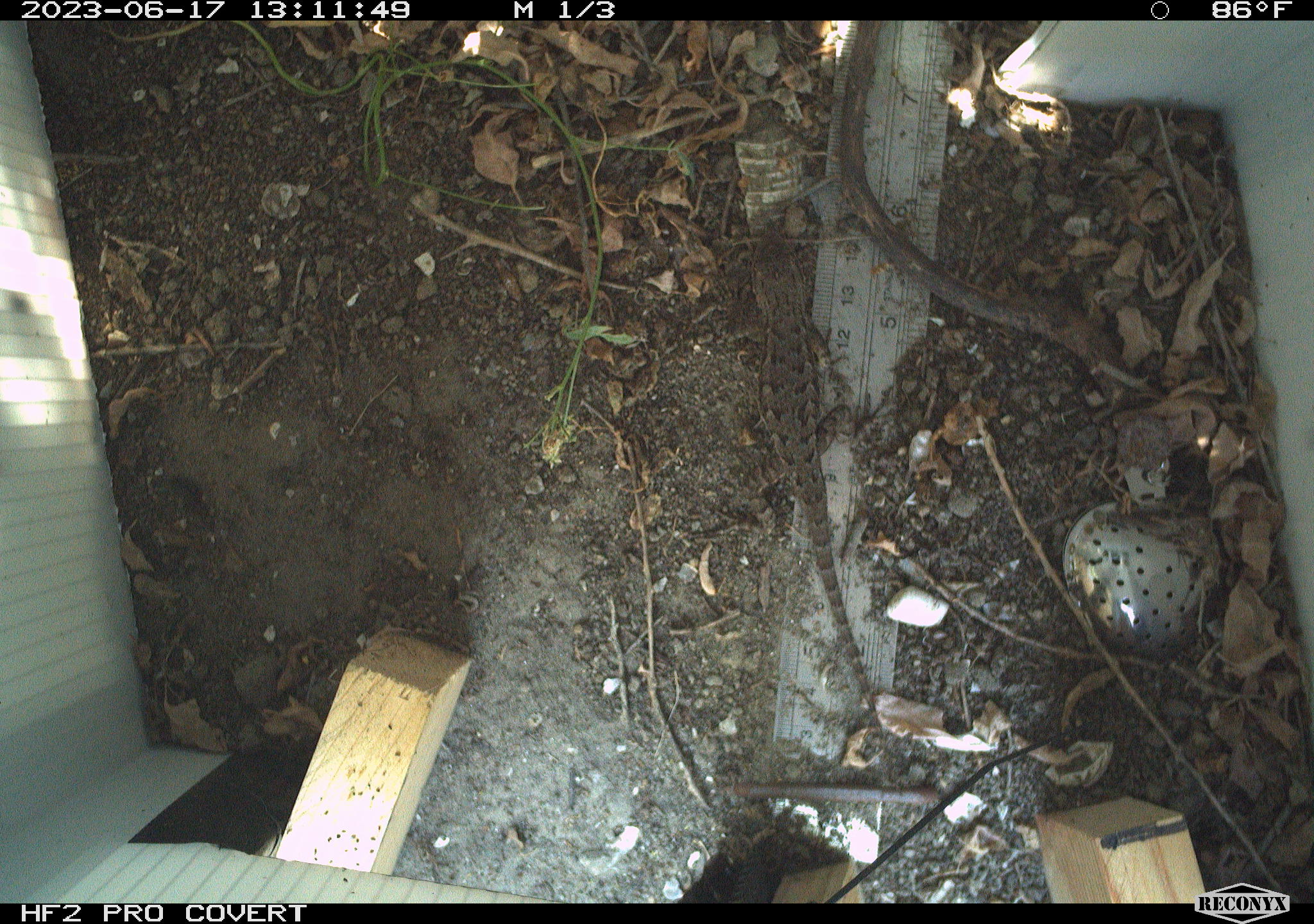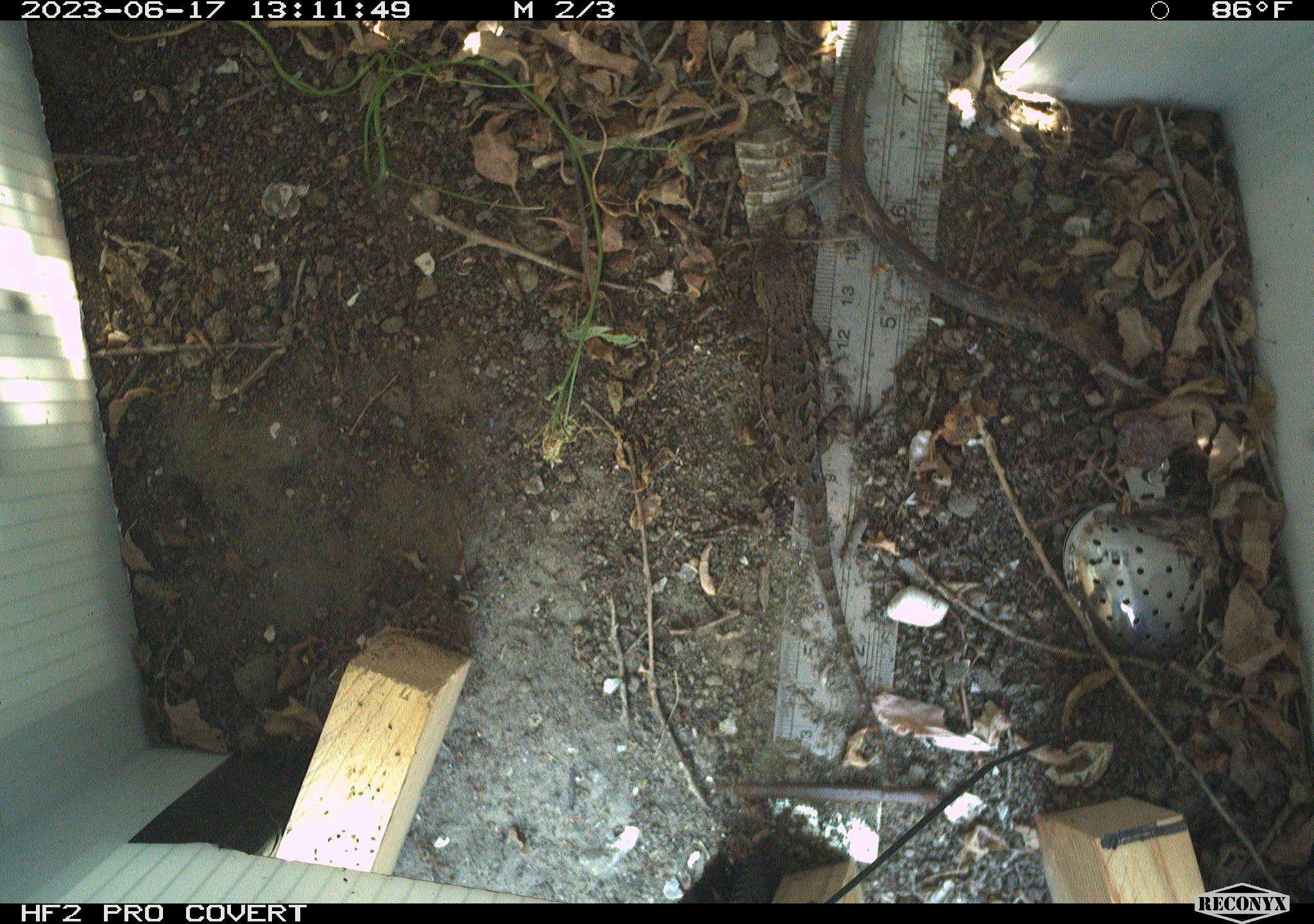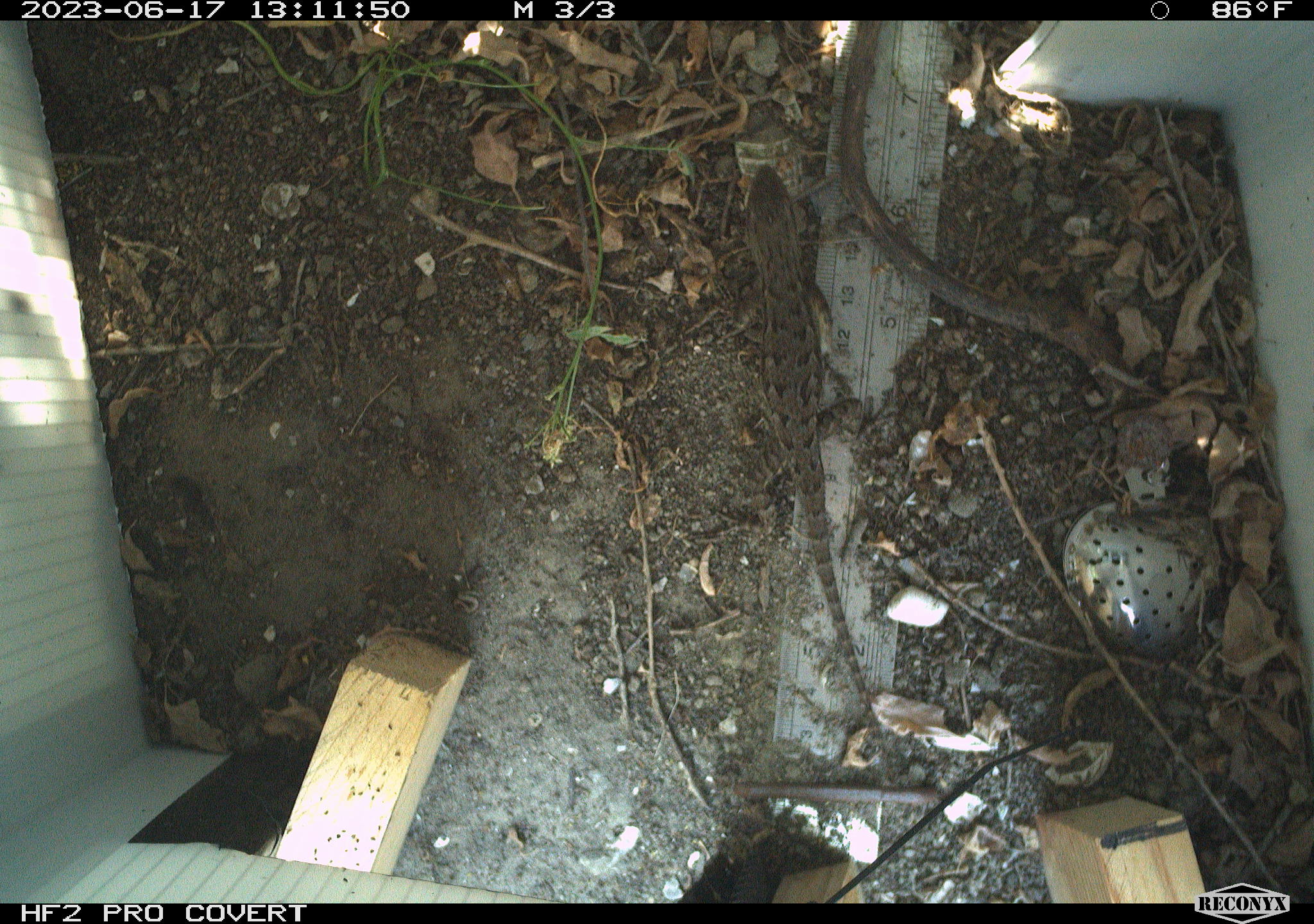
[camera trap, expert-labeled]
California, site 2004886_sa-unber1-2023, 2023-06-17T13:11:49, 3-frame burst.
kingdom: Animalia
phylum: Chordata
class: Reptilia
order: Squamata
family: Phrynosomatidae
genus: Sceloporus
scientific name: Sceloporus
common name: spiny lizards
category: sceloporus species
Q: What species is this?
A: Sceloporus species (spiny lizards) (Sceloporus).